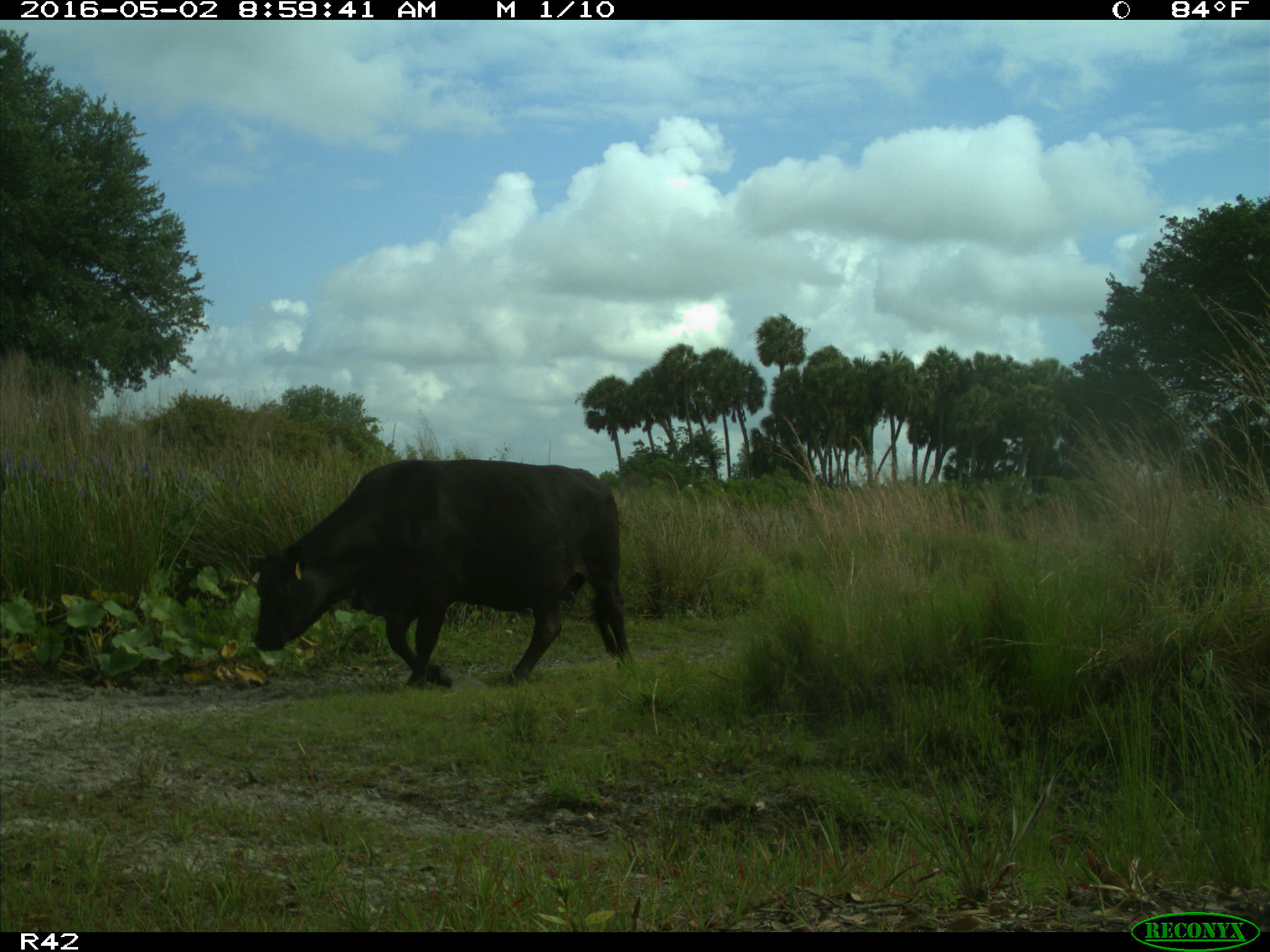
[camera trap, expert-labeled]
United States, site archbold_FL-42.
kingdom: Animalia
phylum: Chordata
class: Mammalia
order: Artiodactyla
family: Bovidae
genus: Bos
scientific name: Bos taurus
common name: domestic cow